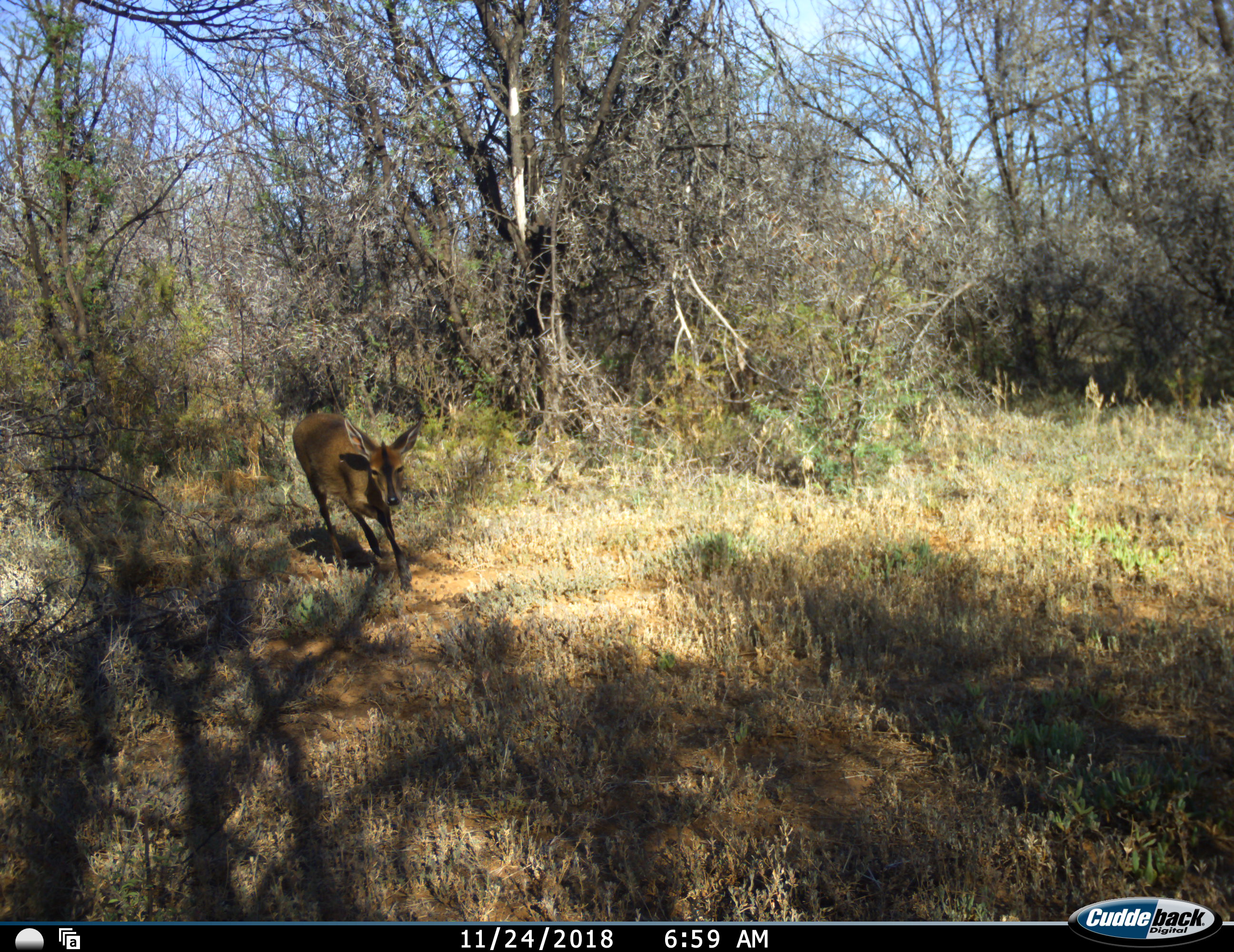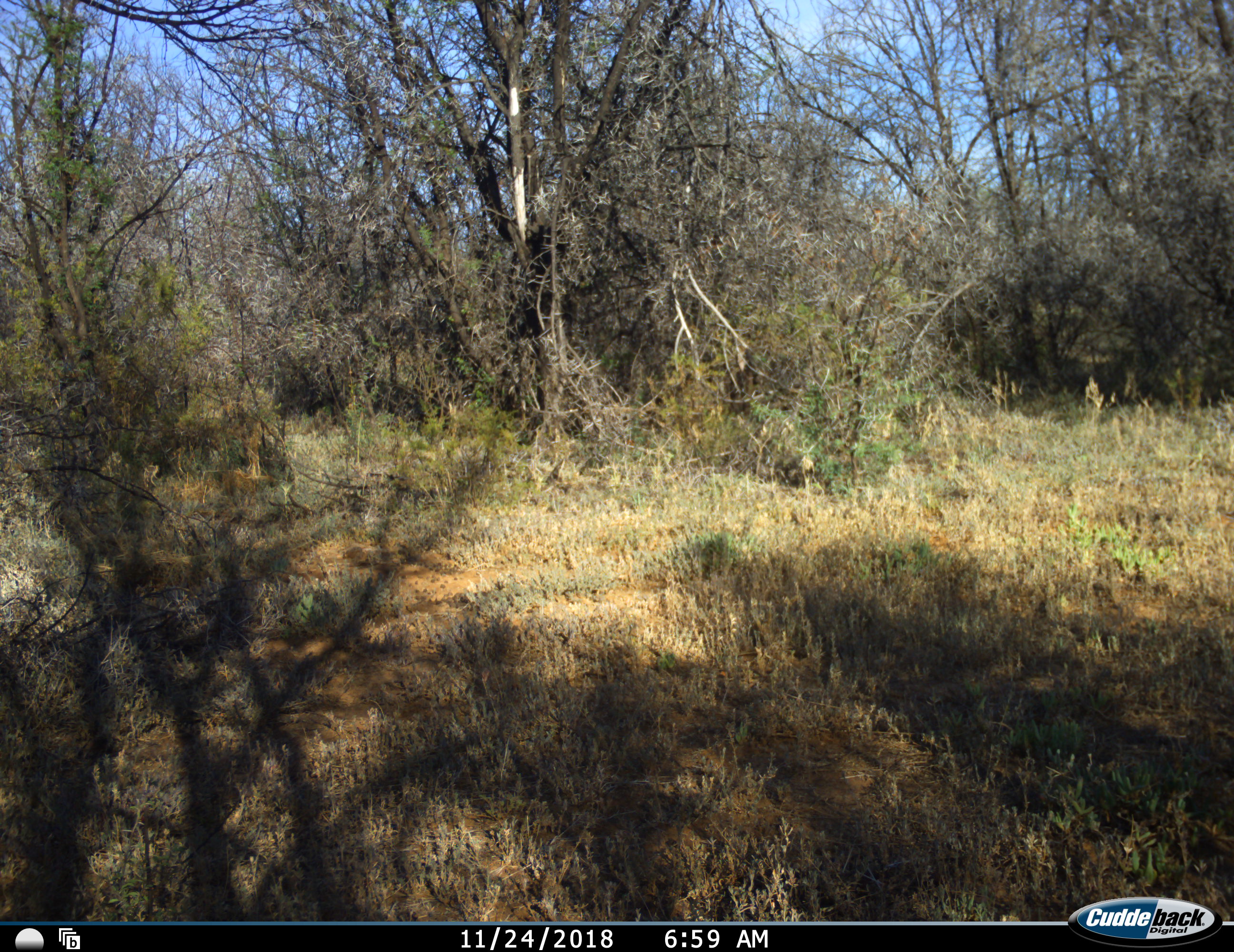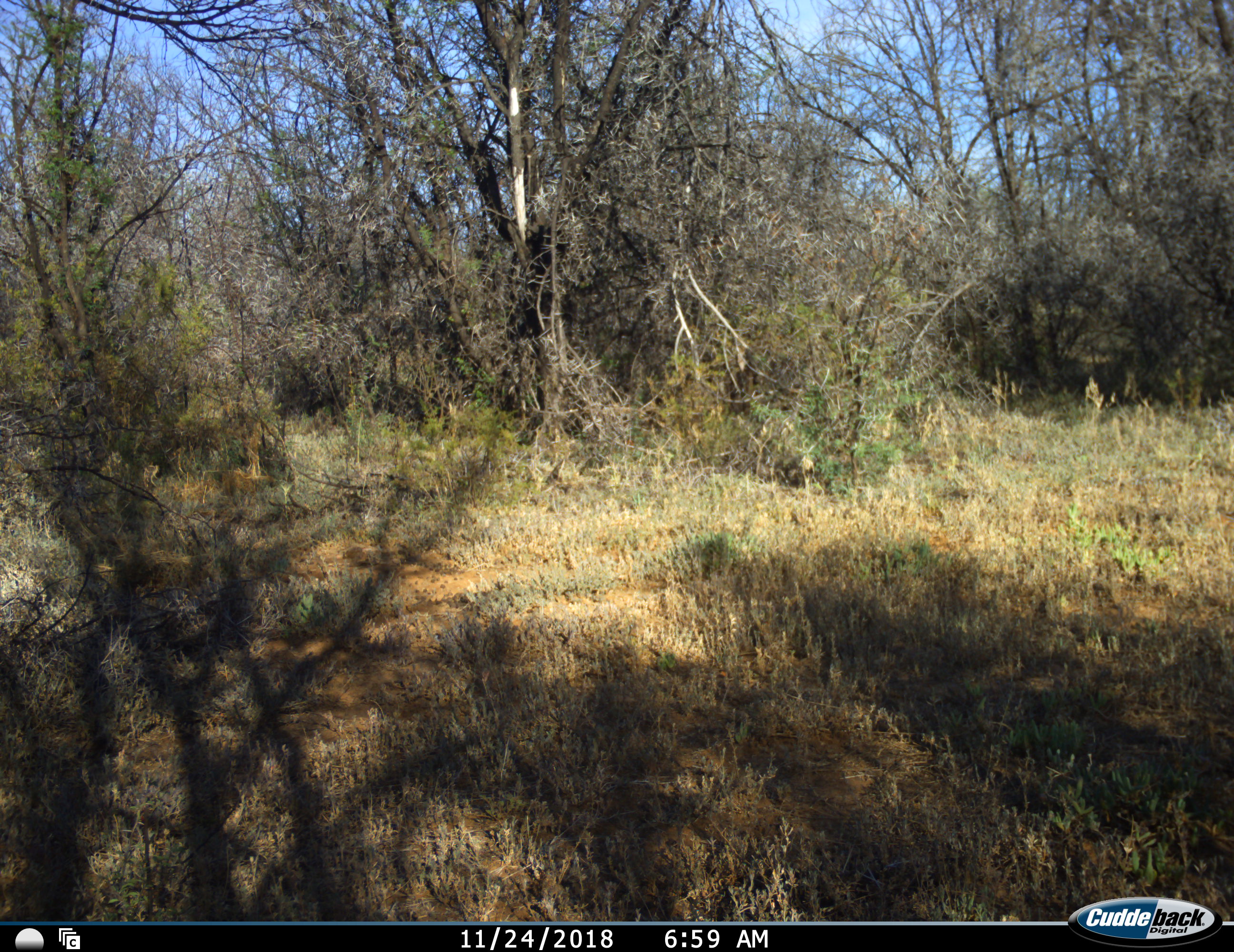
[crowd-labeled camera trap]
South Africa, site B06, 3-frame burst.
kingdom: Animalia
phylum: Chordata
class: Mammalia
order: Artiodactyla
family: Bovidae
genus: Sylvicapra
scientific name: Sylvicapra grimmia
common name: common grey duiker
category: duikercommongrey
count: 1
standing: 0%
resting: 0%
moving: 100%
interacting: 0%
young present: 0%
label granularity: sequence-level